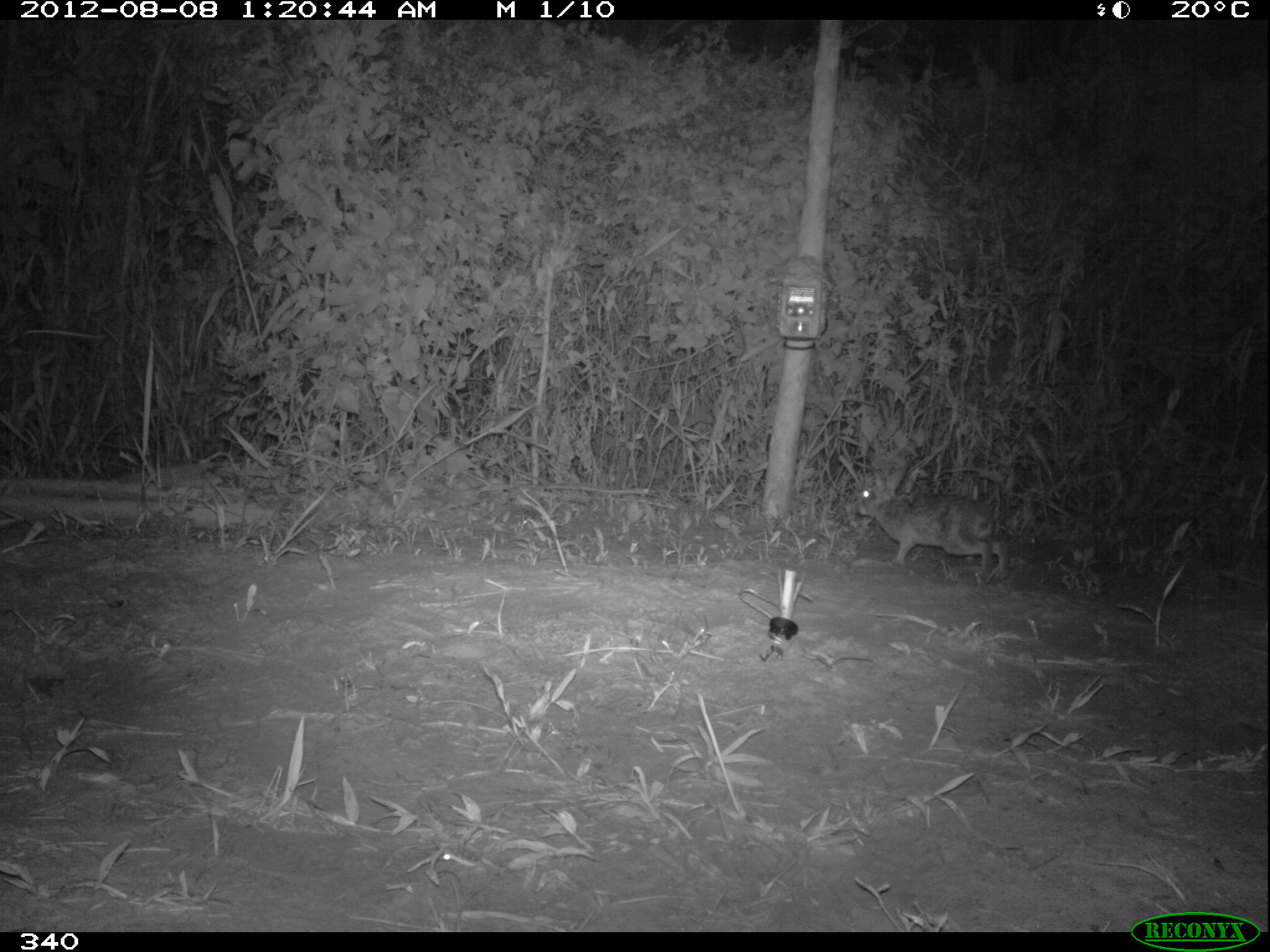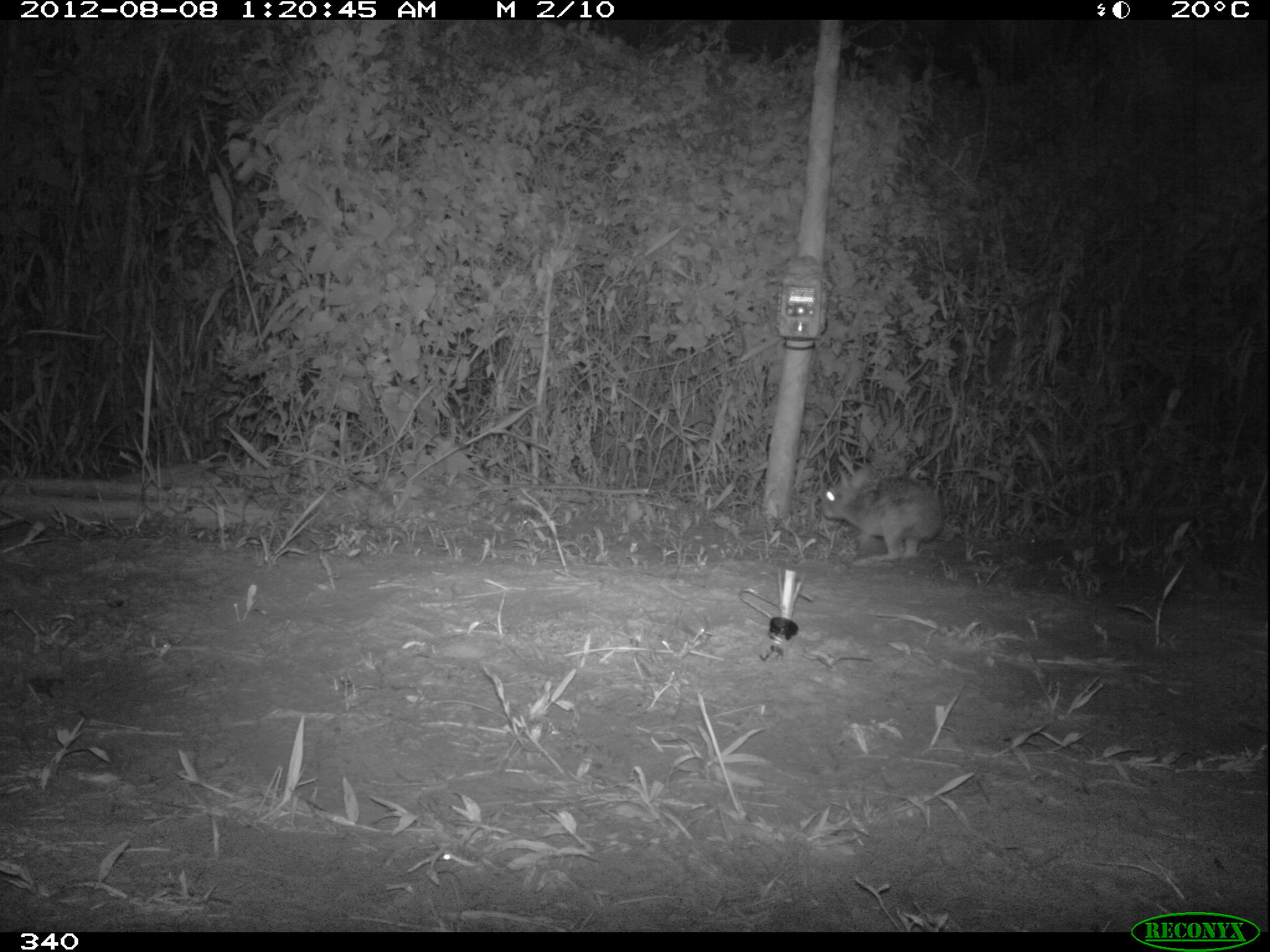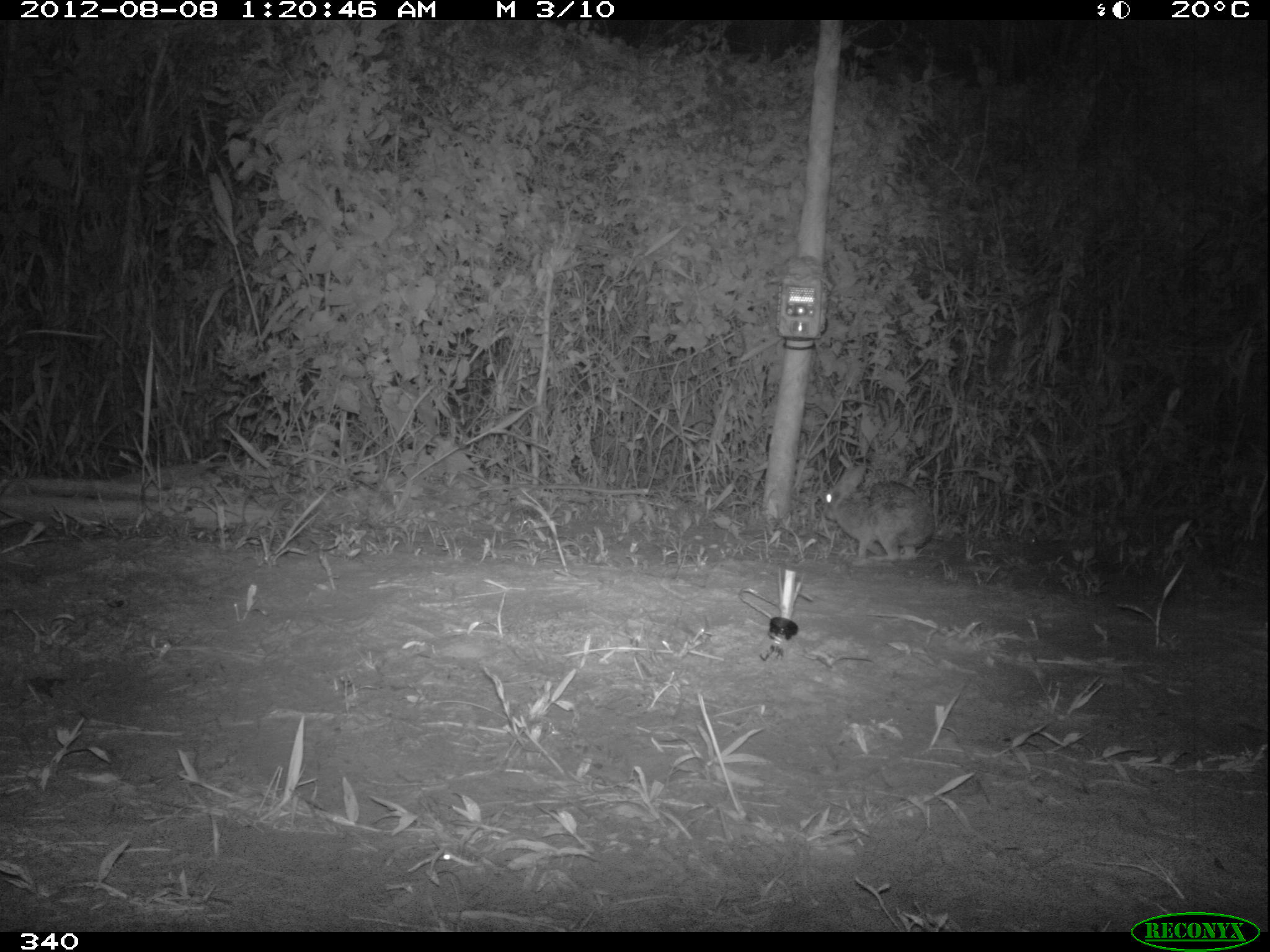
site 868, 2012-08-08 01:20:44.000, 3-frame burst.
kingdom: Animalia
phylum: Chordata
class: Mammalia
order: Lagomorpha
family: Leporidae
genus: Sylvilagus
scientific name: Sylvilagus brasiliensis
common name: tapeti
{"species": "Sylvilagus brasiliensis (tapeti)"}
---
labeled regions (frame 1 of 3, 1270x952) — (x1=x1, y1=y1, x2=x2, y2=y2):
sylvilagus brasiliensis: (x1=854, y1=464, x2=1010, y2=584)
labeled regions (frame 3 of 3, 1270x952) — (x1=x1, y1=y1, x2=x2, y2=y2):
sylvilagus brasiliensis: (x1=821, y1=463, x2=935, y2=562)